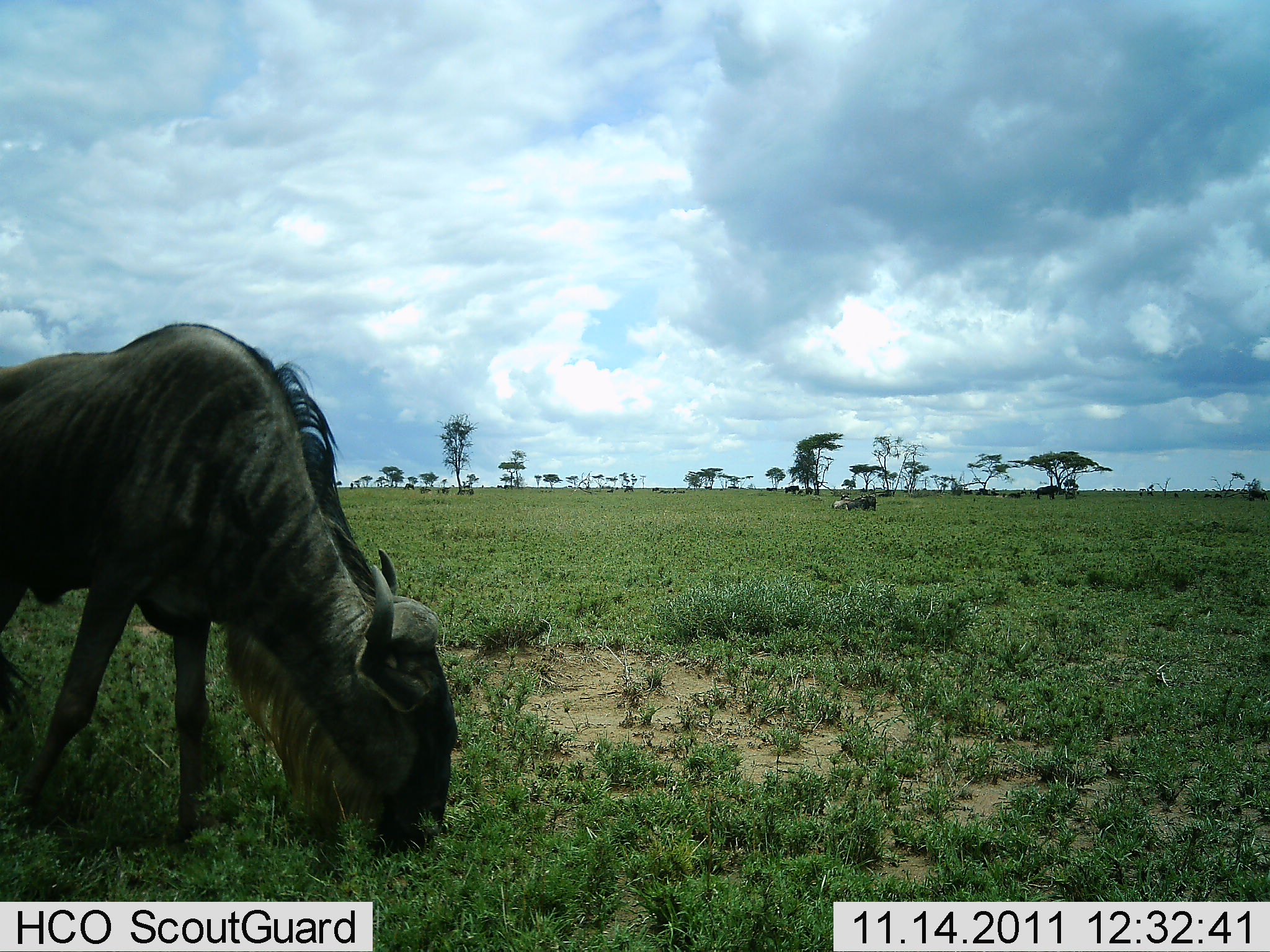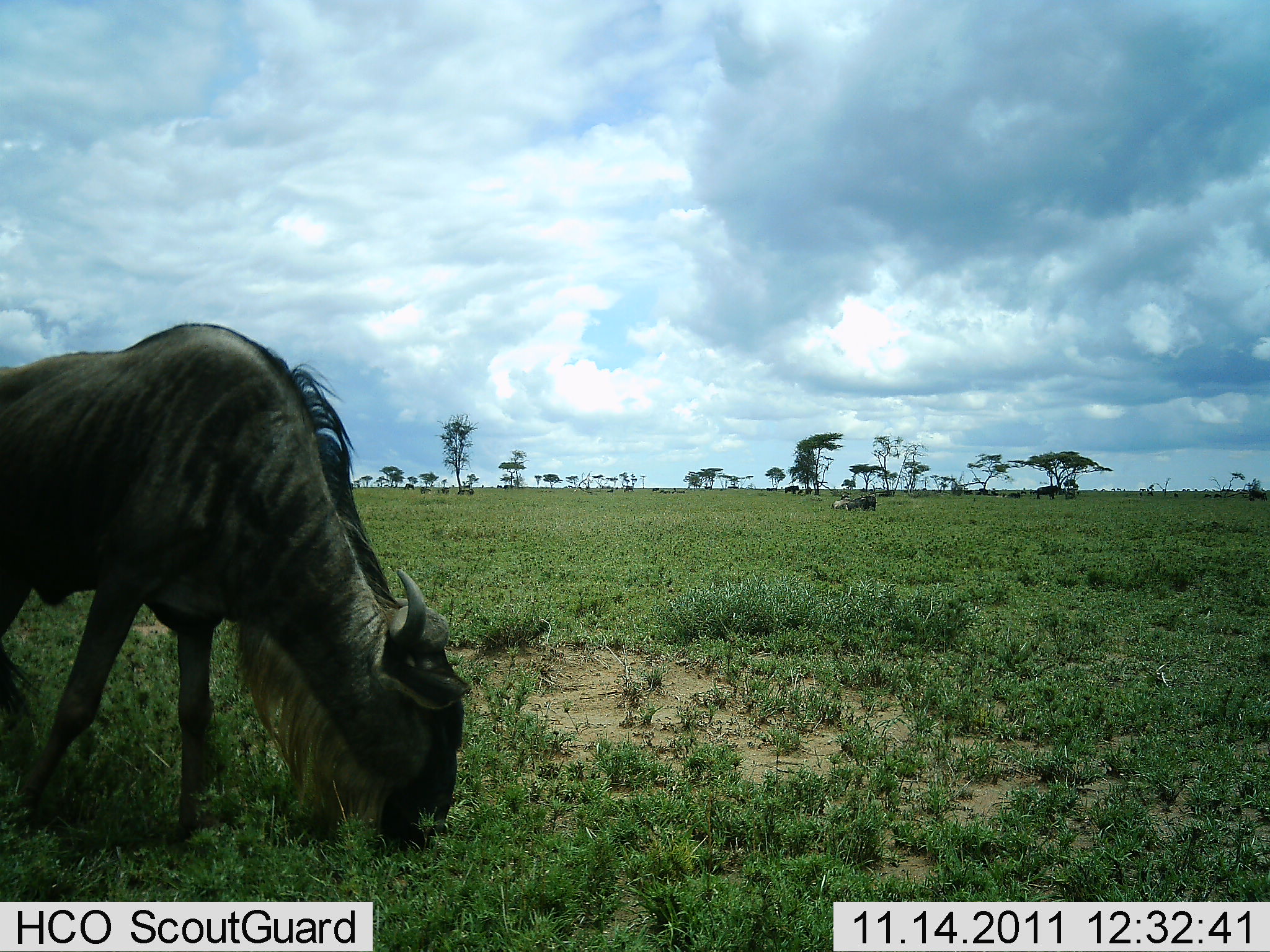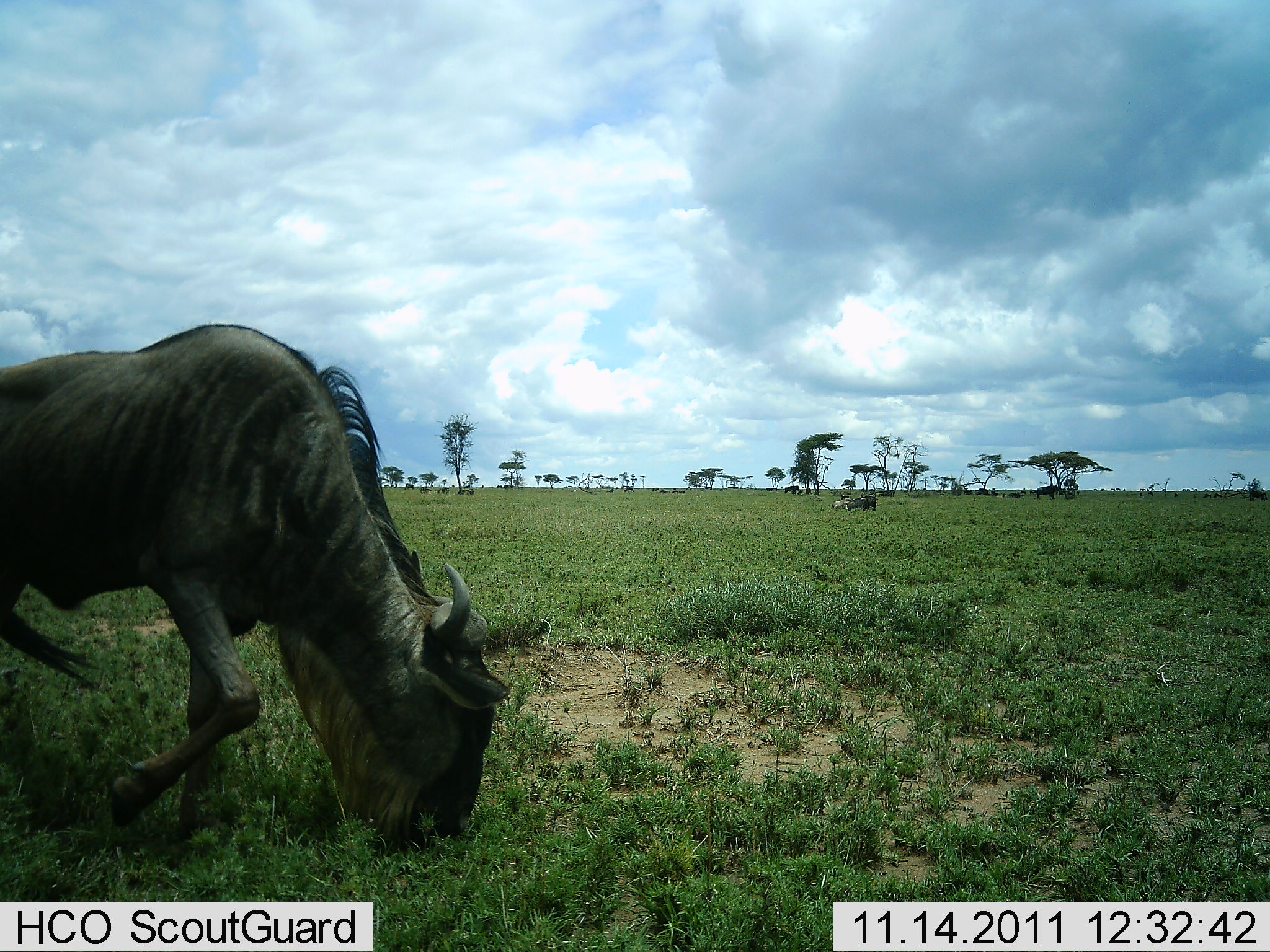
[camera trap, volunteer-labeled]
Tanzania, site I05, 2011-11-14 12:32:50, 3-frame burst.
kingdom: Animalia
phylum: Chordata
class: Mammalia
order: Artiodactyla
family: Bovidae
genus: Connochaetes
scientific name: Connochaetes taurinus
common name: blue wildebeest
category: wildebeest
Wildebeest (blue wildebeest) (Connochaetes taurinus), count 1. Behavior (volunteer vote fractions): standing 25%, resting 8%, moving 33%, interacting 0%. Young present (vote fraction): 0%. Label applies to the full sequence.